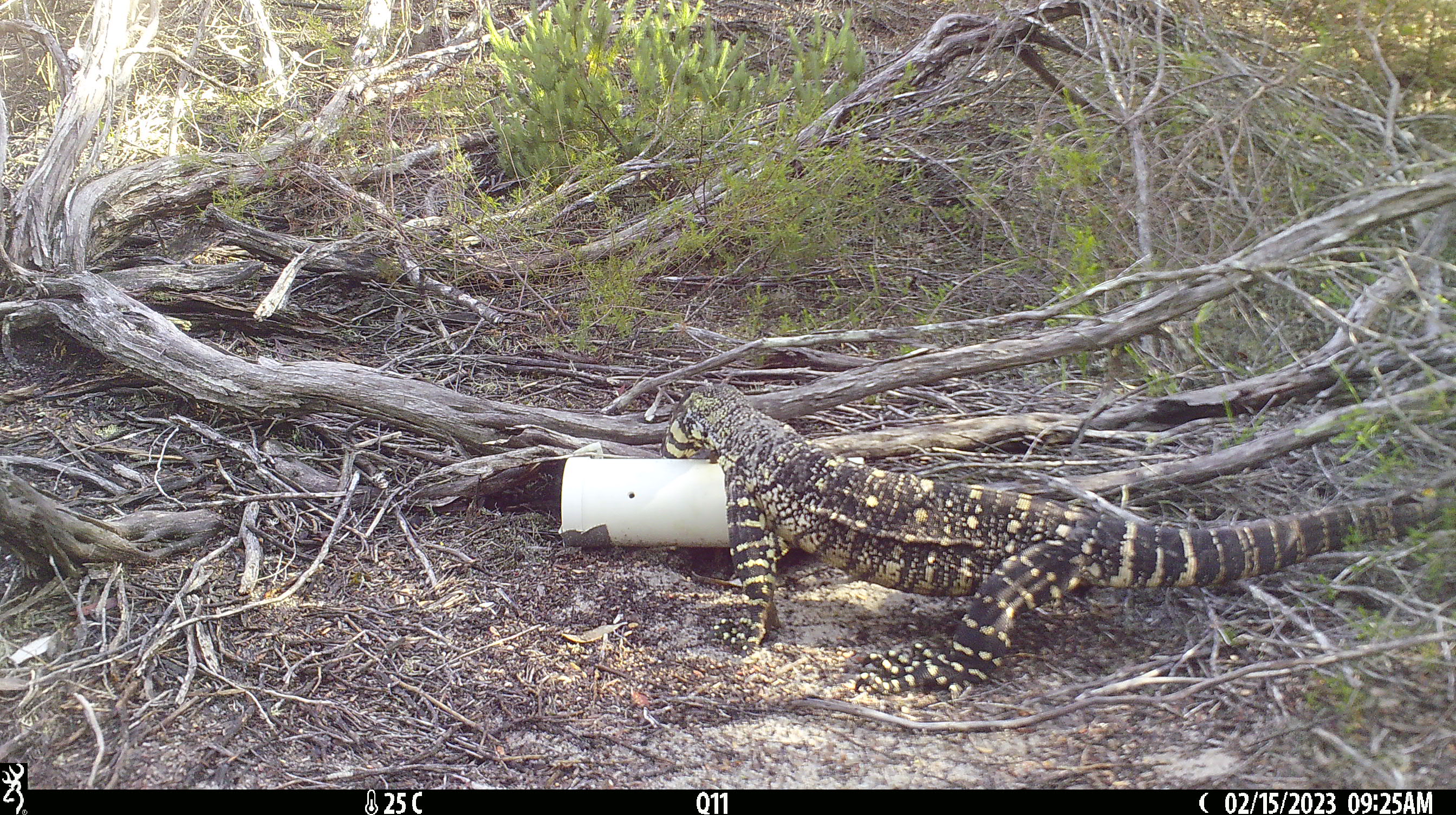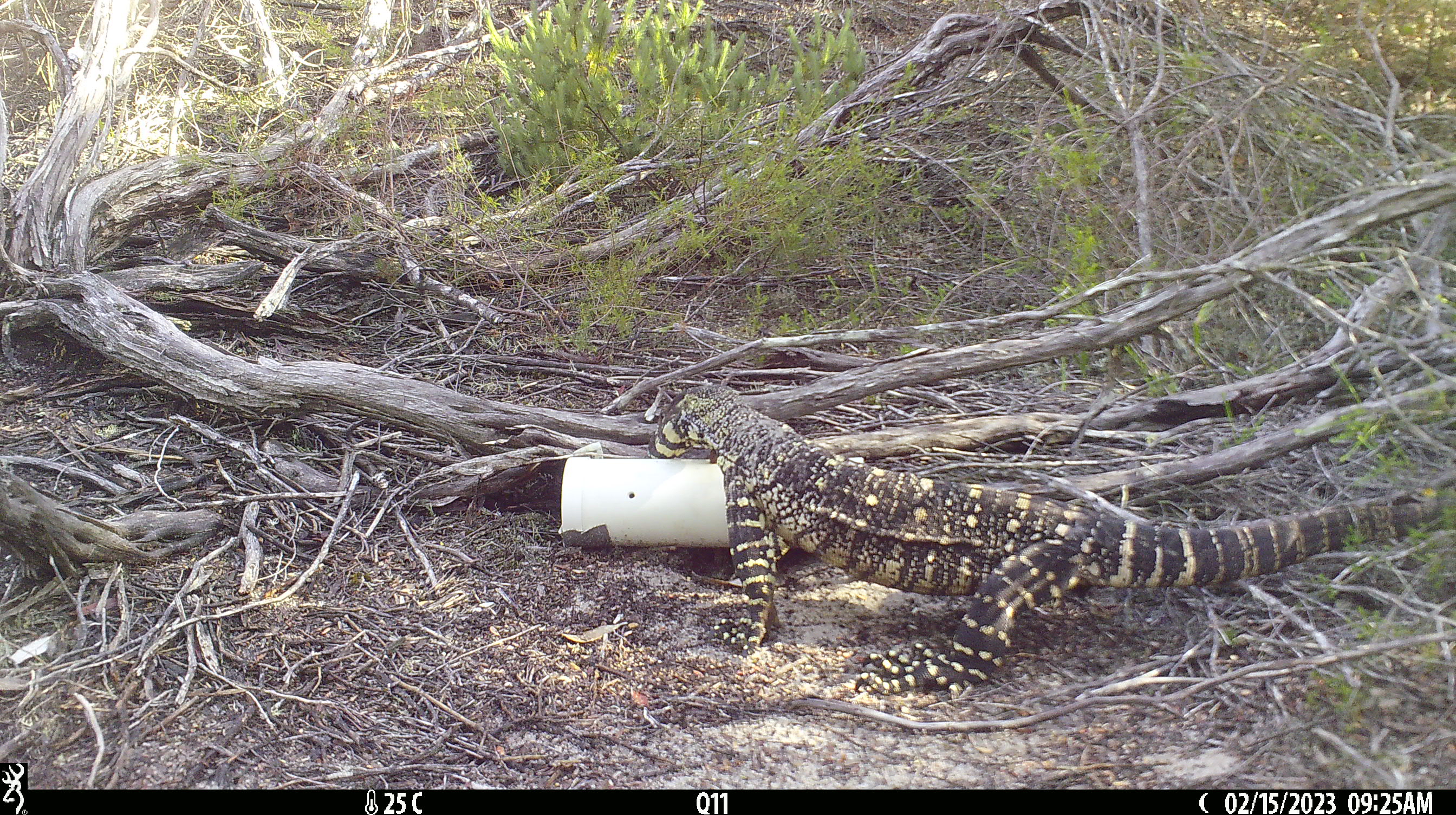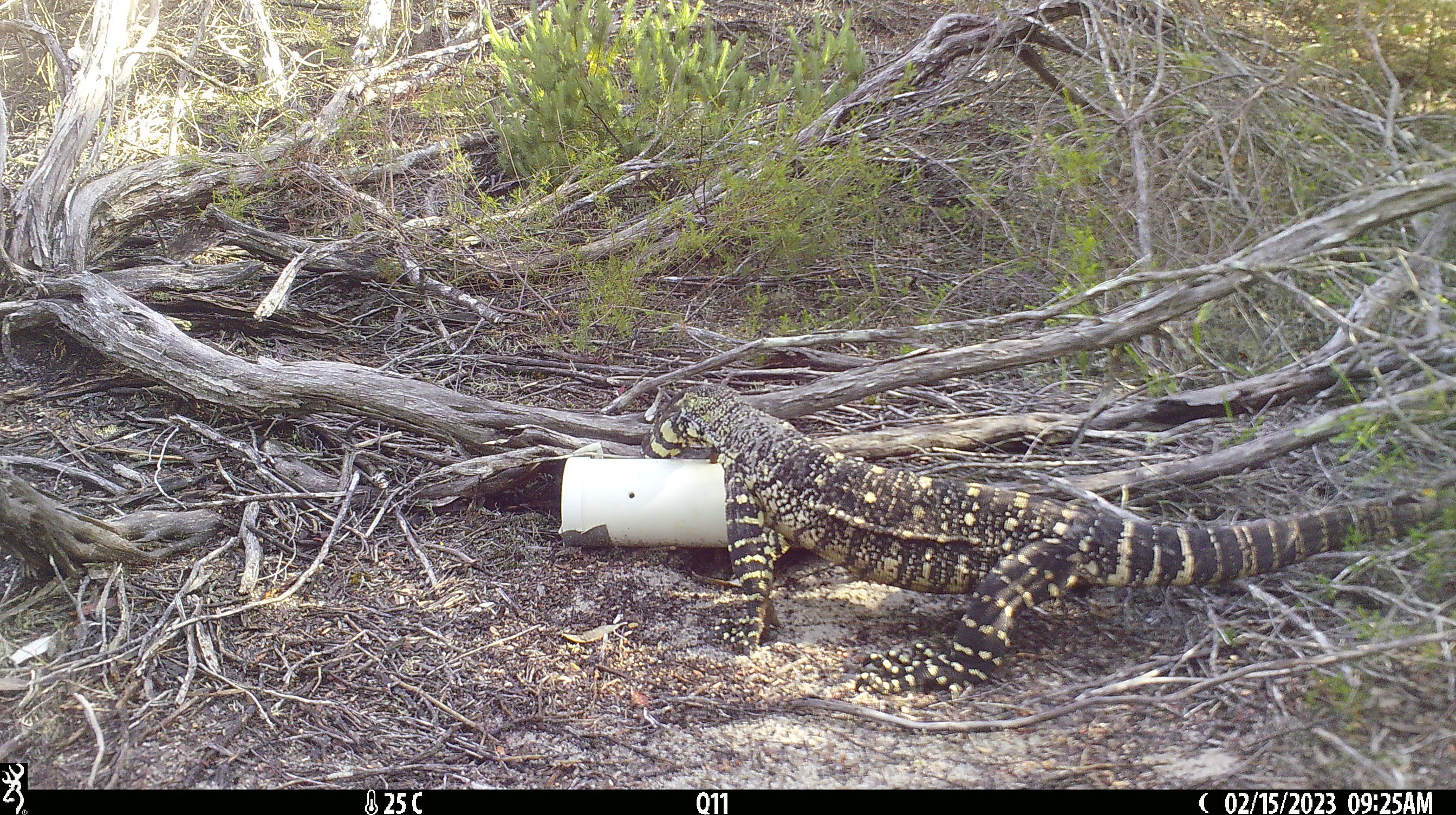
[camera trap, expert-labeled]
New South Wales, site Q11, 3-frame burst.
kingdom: Animalia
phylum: Chordata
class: Reptilia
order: Squamata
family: Varanidae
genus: Varanus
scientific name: Varanus varius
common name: lace monitor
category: goanna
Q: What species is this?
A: Goanna (lace monitor) (Varanus varius).